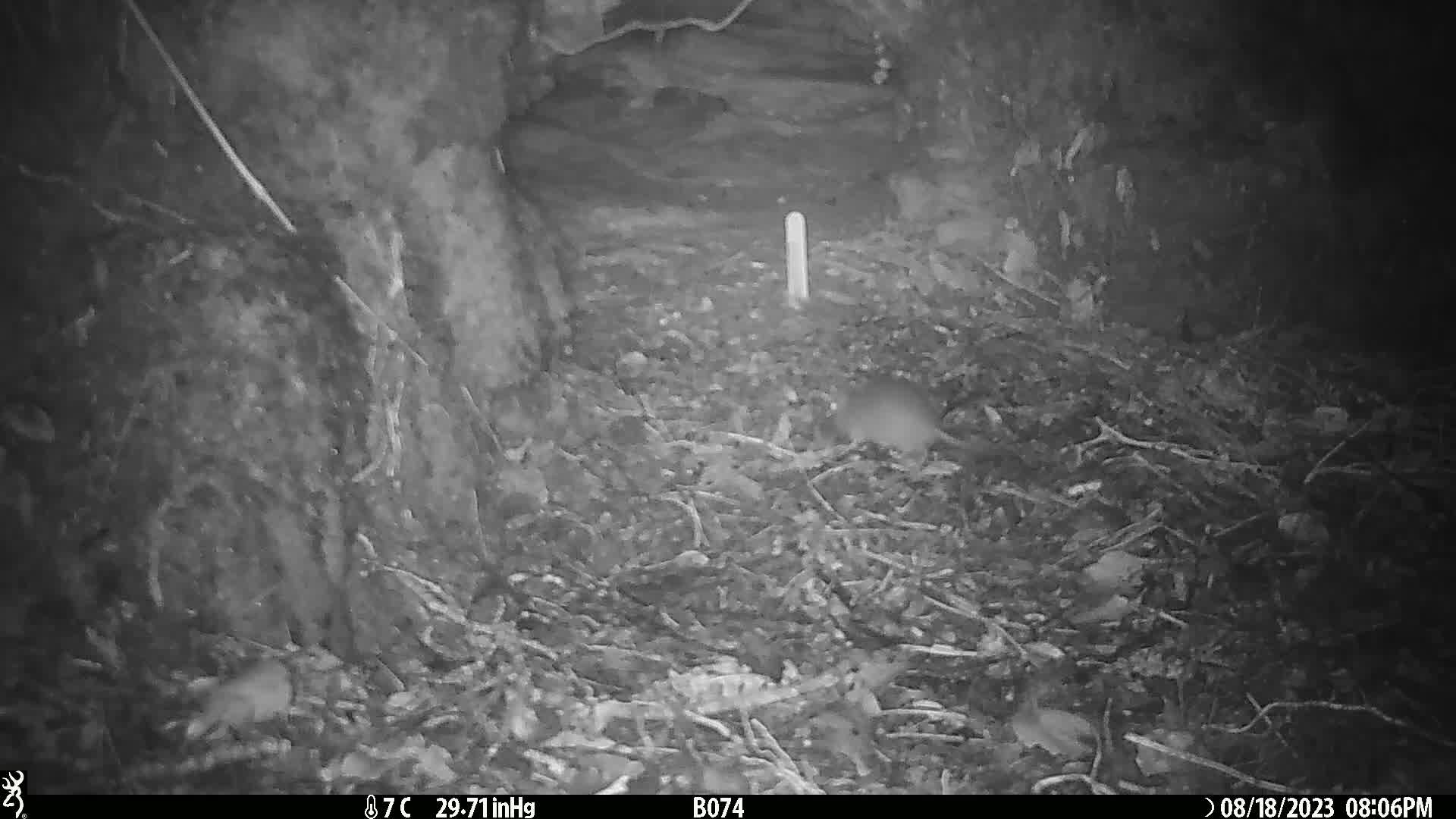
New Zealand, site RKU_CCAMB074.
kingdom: Animalia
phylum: Chordata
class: Mammalia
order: Rodentia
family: Muridae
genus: Rattus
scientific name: Rattus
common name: rat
Rat (Rattus).